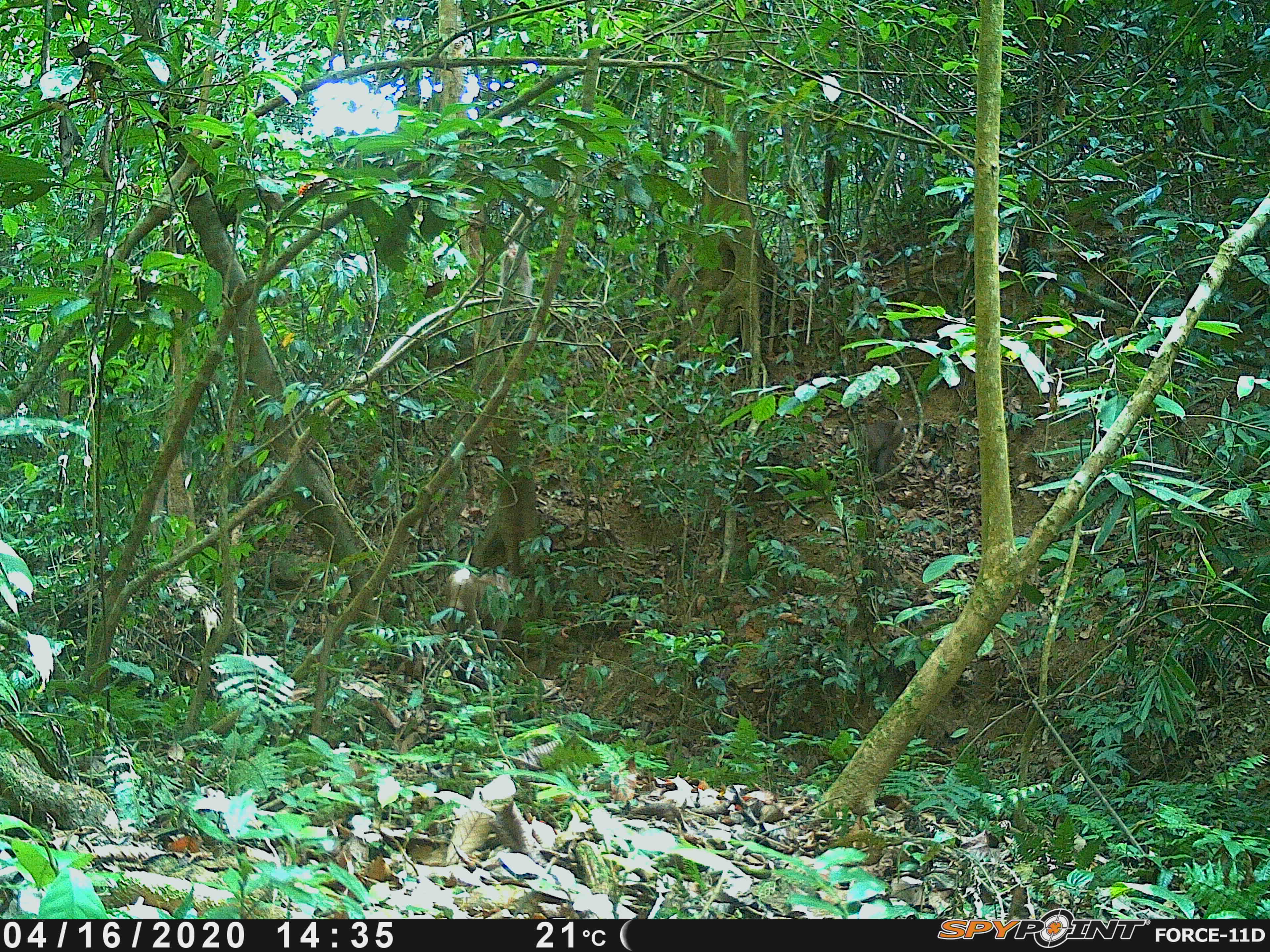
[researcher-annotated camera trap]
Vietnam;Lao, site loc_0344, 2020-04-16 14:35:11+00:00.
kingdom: Animalia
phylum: Chordata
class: Mammalia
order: Primates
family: Cercopithecidae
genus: Macaca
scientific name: Macaca nemestrina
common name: pig-tailed macaque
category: pig tailed macaque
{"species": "pig tailed macaque (pig-tailed macaque) (Macaca nemestrina)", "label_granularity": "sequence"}